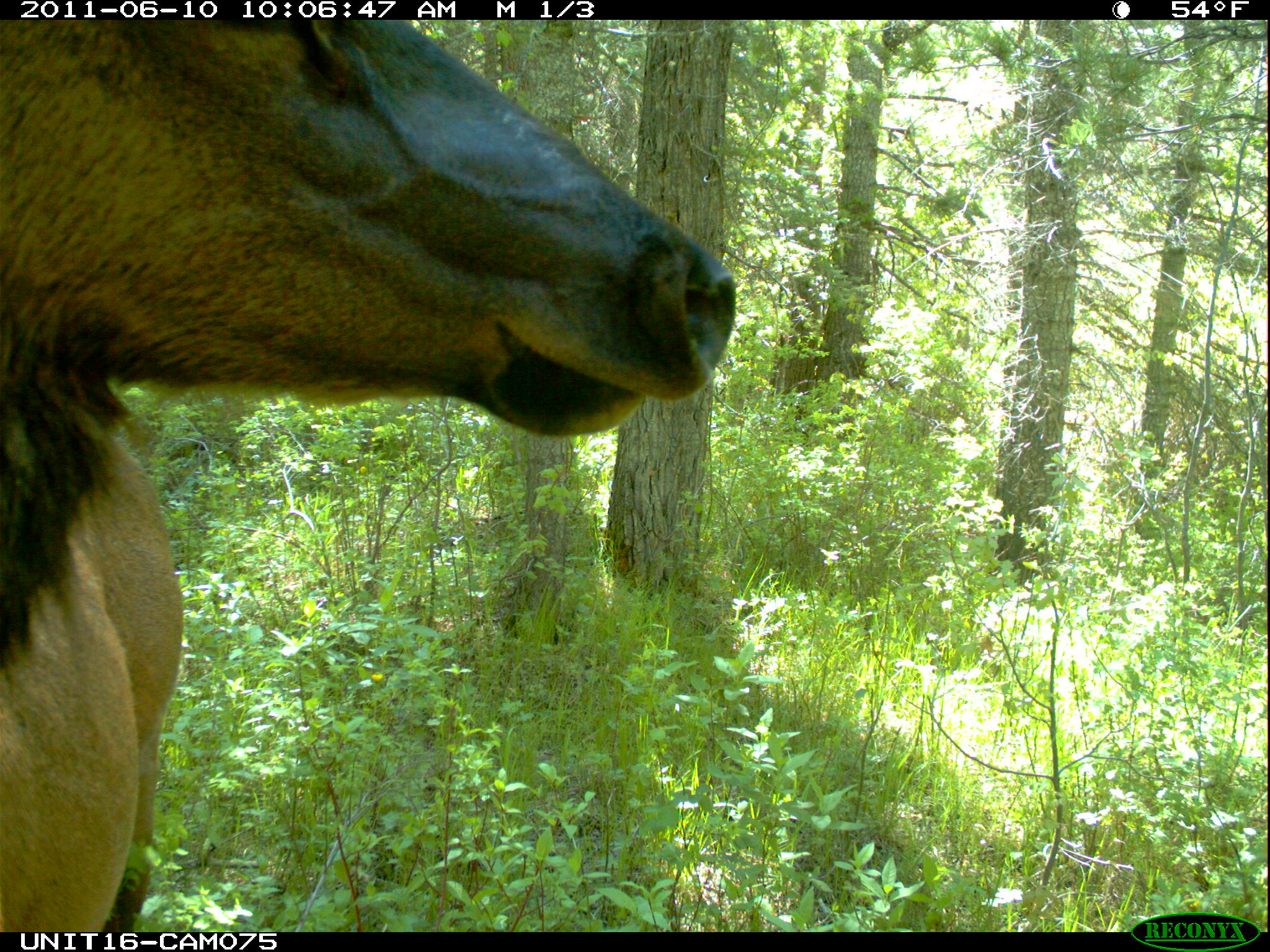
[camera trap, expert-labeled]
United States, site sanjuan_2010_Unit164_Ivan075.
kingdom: Animalia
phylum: Chordata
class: Mammalia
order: Artiodactyla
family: Cervidae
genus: Cervus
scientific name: Cervus elaphus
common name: red deer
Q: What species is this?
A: Cervus elaphus (red deer).